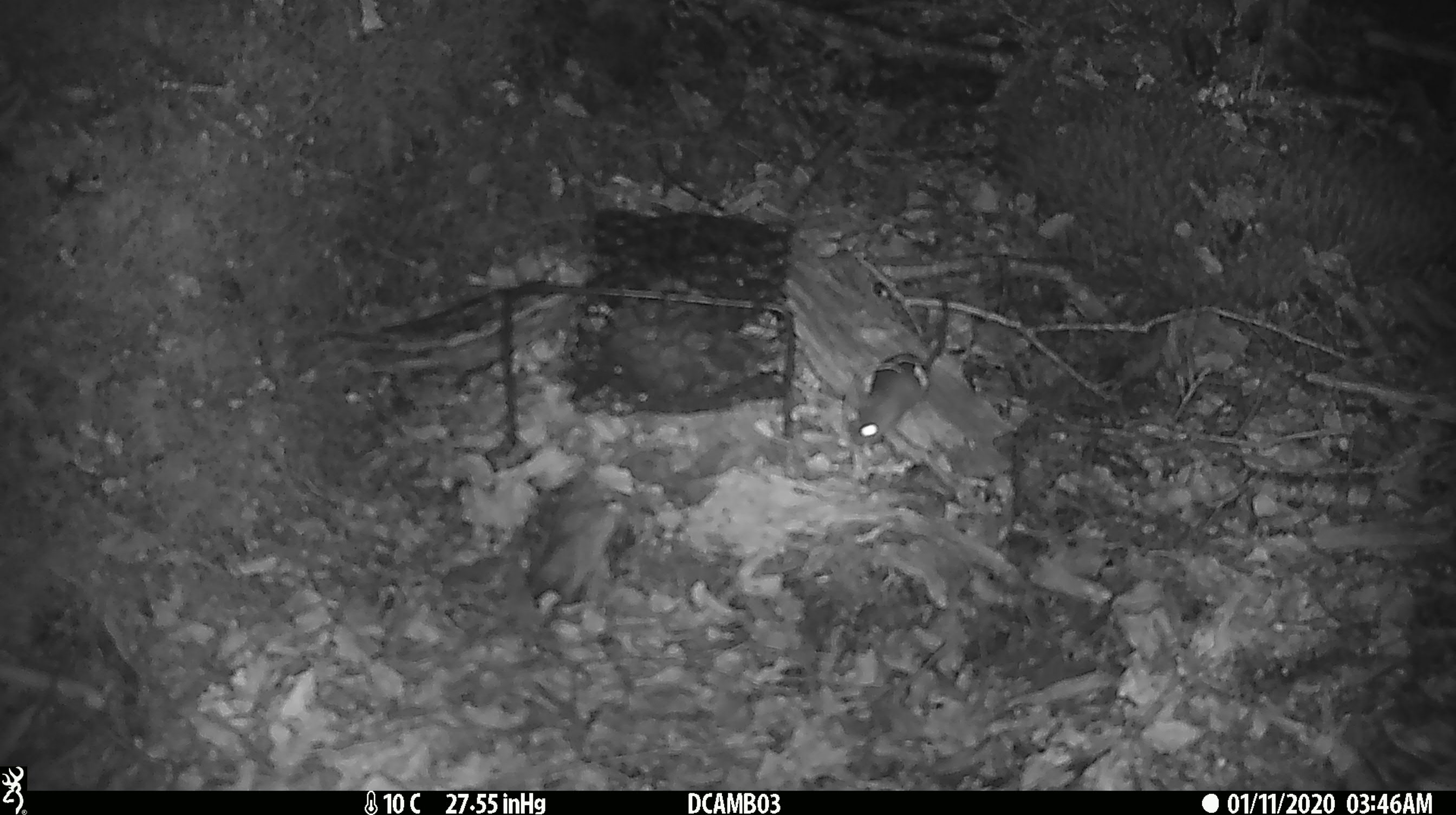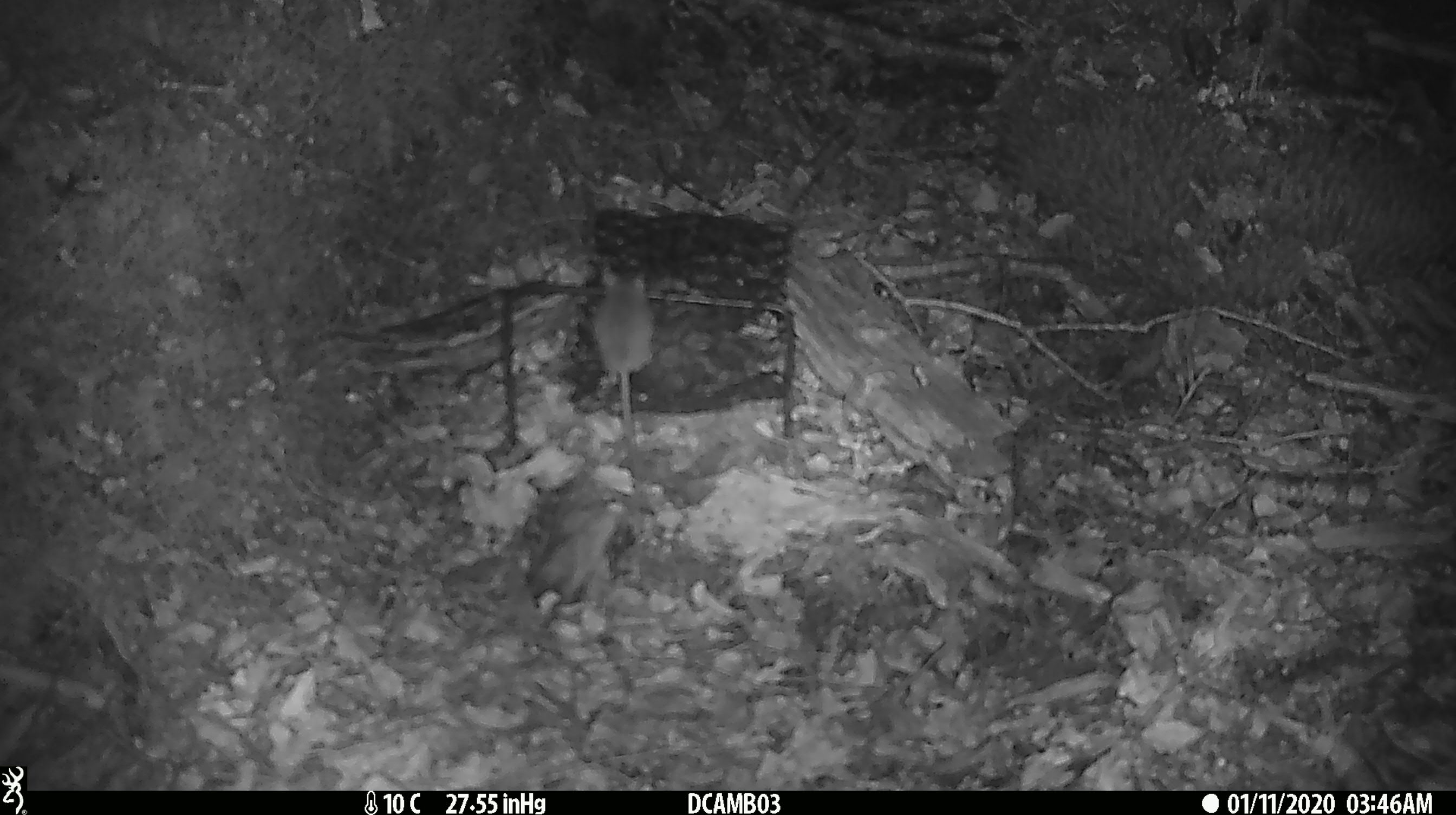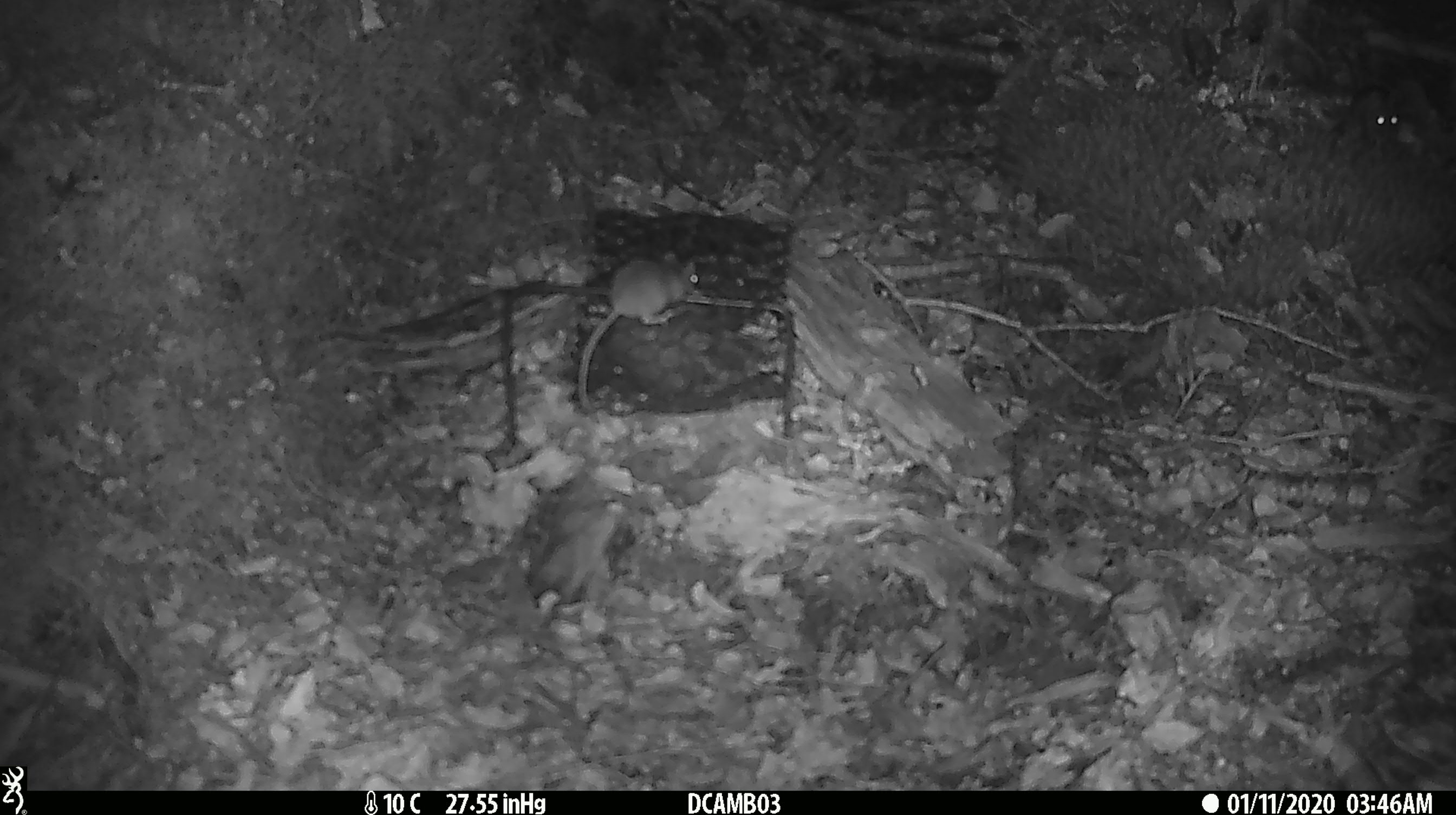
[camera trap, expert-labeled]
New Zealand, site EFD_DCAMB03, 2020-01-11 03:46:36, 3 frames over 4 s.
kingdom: Animalia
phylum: Chordata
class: Mammalia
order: Rodentia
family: Muridae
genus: Mus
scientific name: Mus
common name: mouse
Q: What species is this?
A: Mouse (Mus).